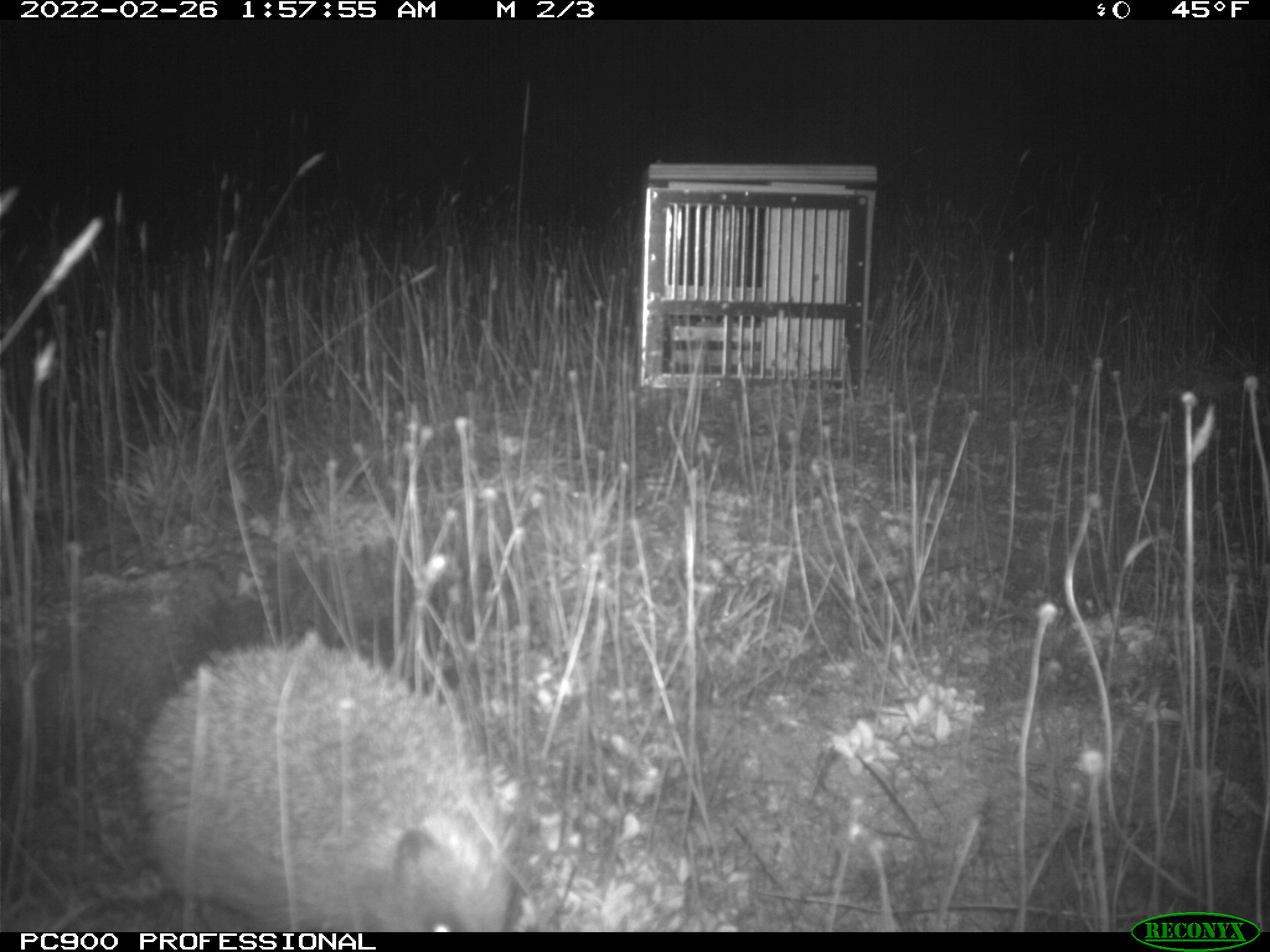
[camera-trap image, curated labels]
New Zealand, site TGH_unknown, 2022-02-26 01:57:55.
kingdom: Animalia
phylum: Chordata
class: Mammalia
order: Eulipotyphla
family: Erinaceidae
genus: Erinaceus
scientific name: Erinaceus europaeus europaeus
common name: european hedgehog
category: hedgehog